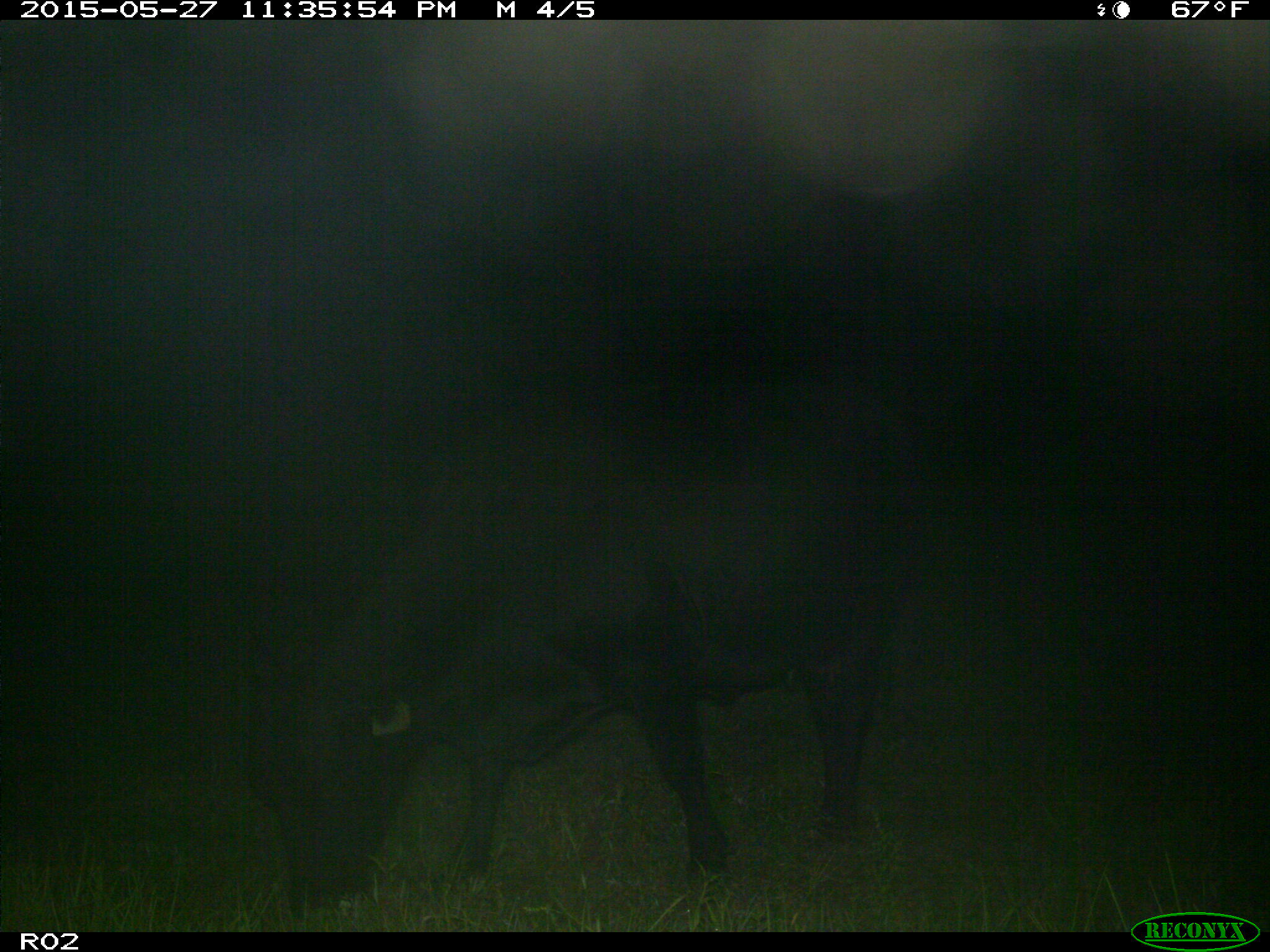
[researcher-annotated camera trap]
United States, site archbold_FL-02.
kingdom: Animalia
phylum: Chordata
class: Mammalia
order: Artiodactyla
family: Bovidae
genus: Bos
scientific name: Bos taurus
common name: domestic cow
Bos taurus (domestic cow).